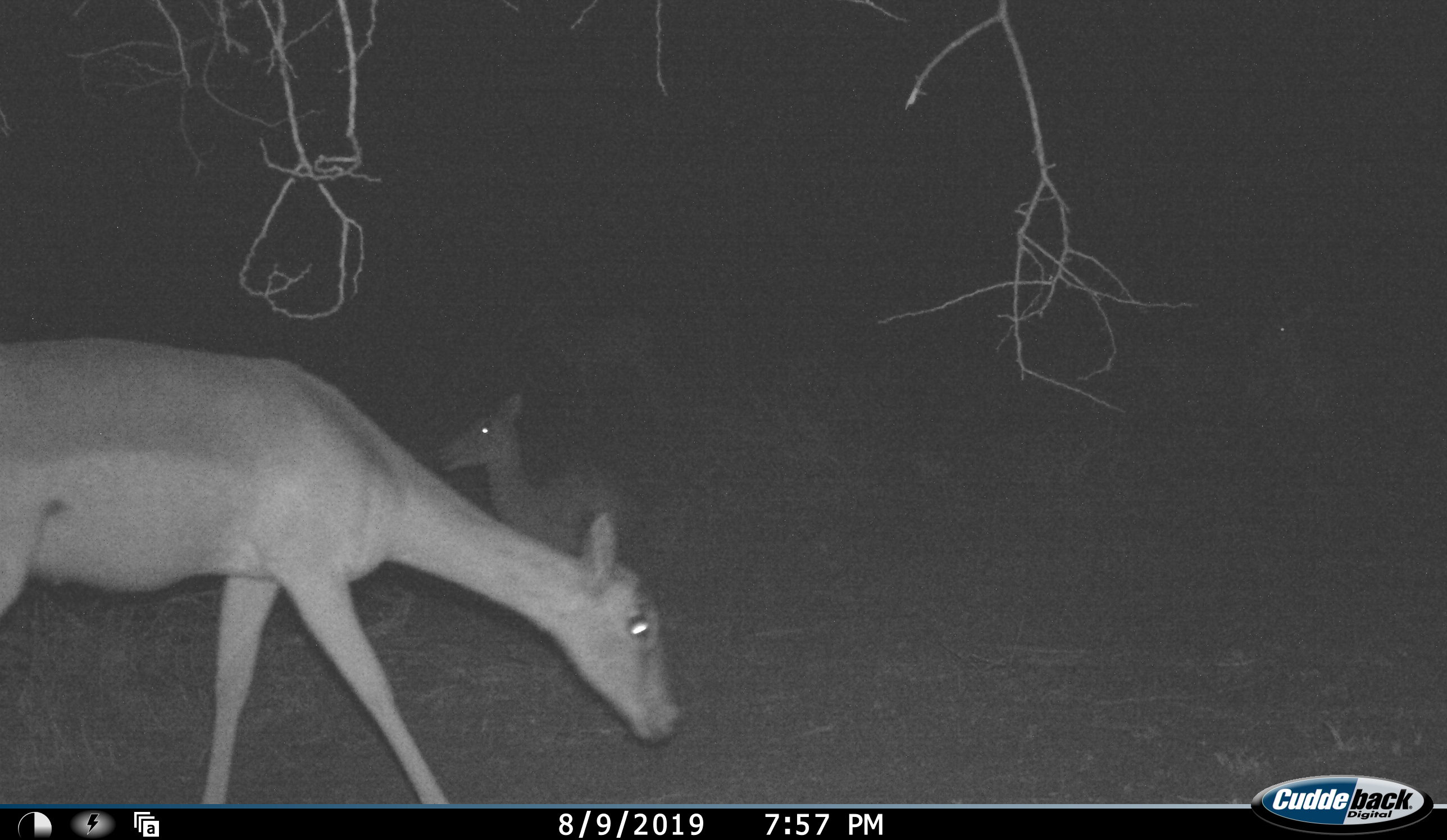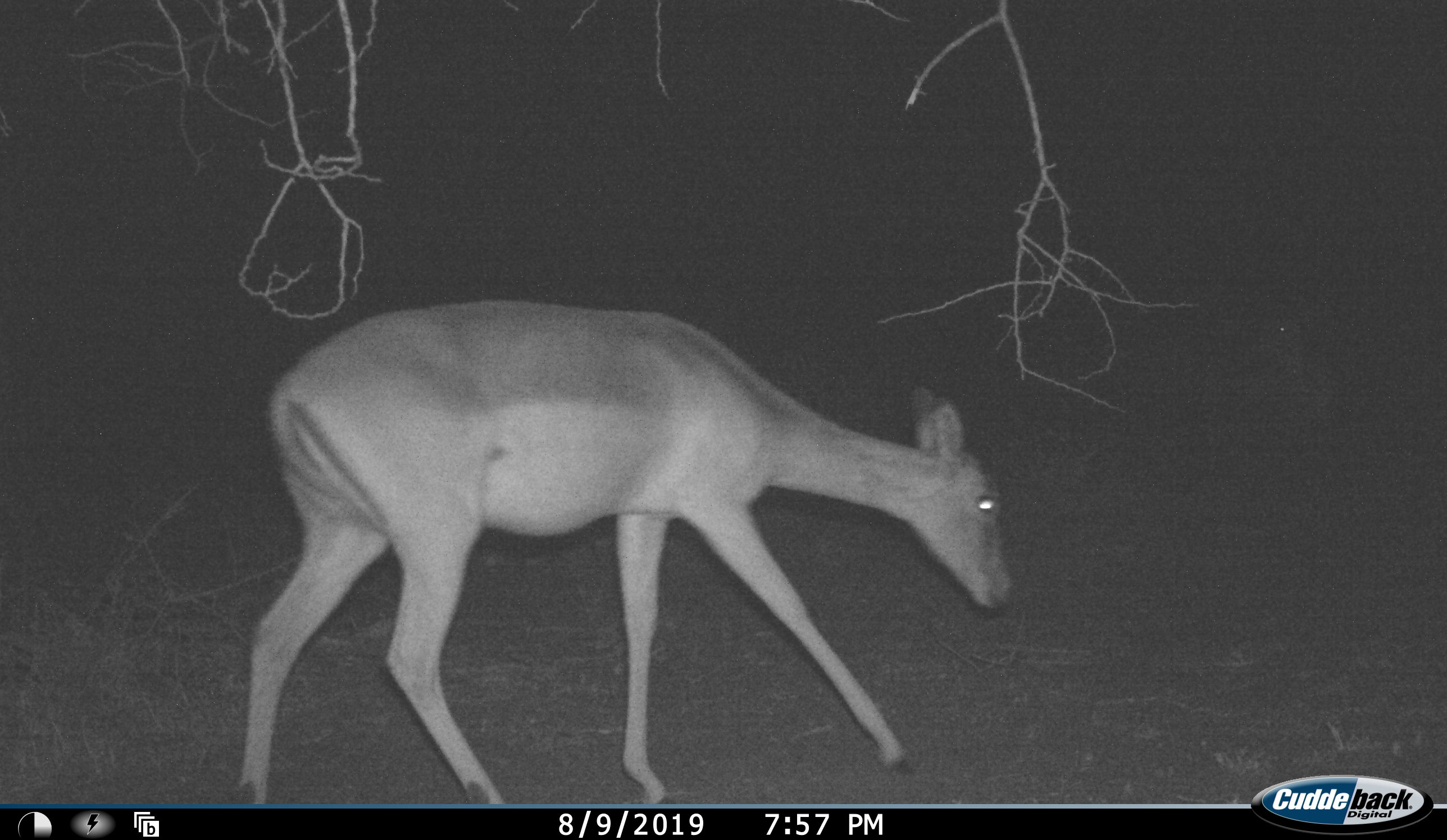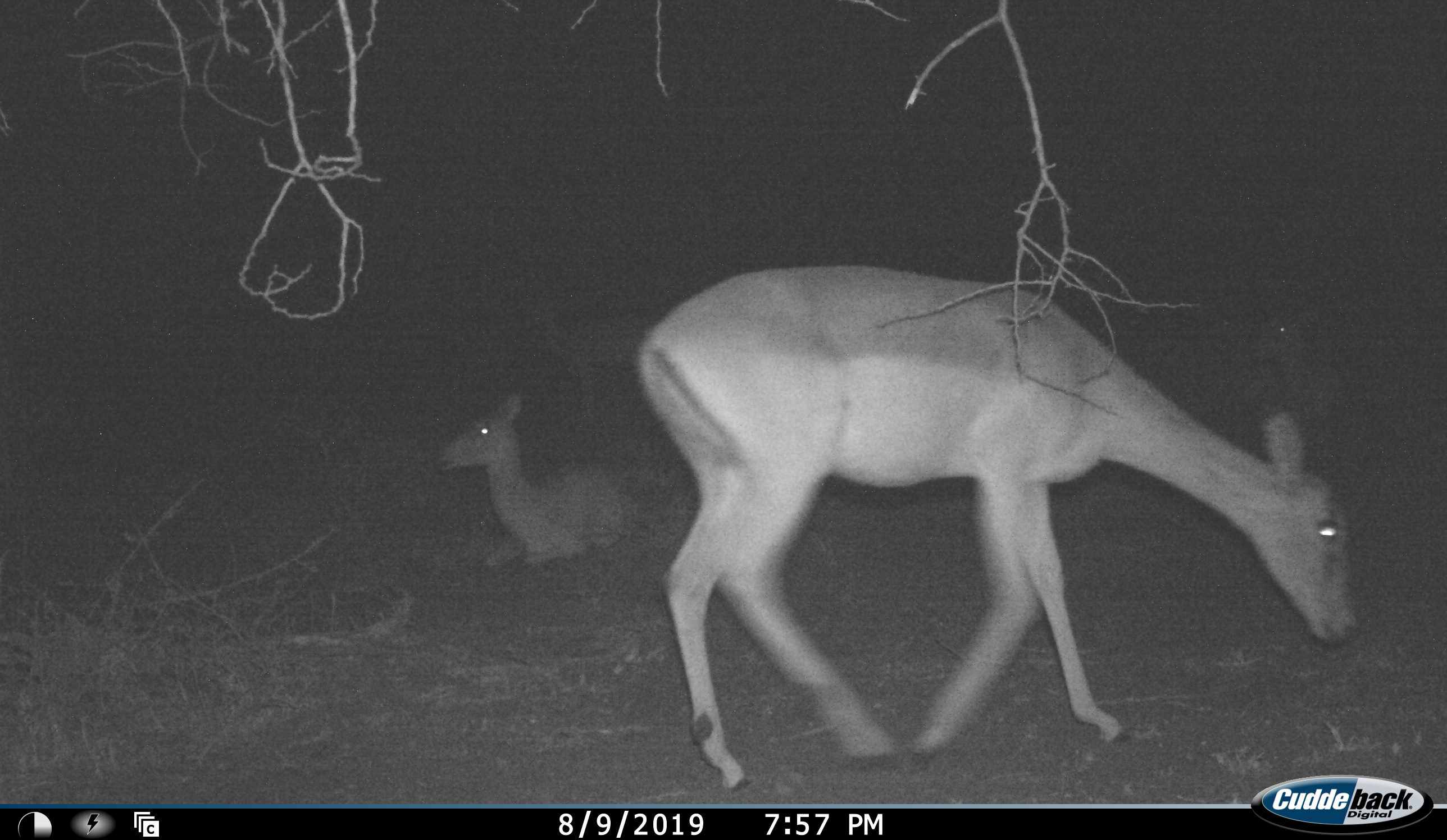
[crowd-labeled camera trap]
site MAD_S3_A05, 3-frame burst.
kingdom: Animalia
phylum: Chordata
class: Mammalia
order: Artiodactyla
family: Bovidae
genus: Aepyceros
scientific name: Aepyceros melampus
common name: impala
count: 2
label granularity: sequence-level